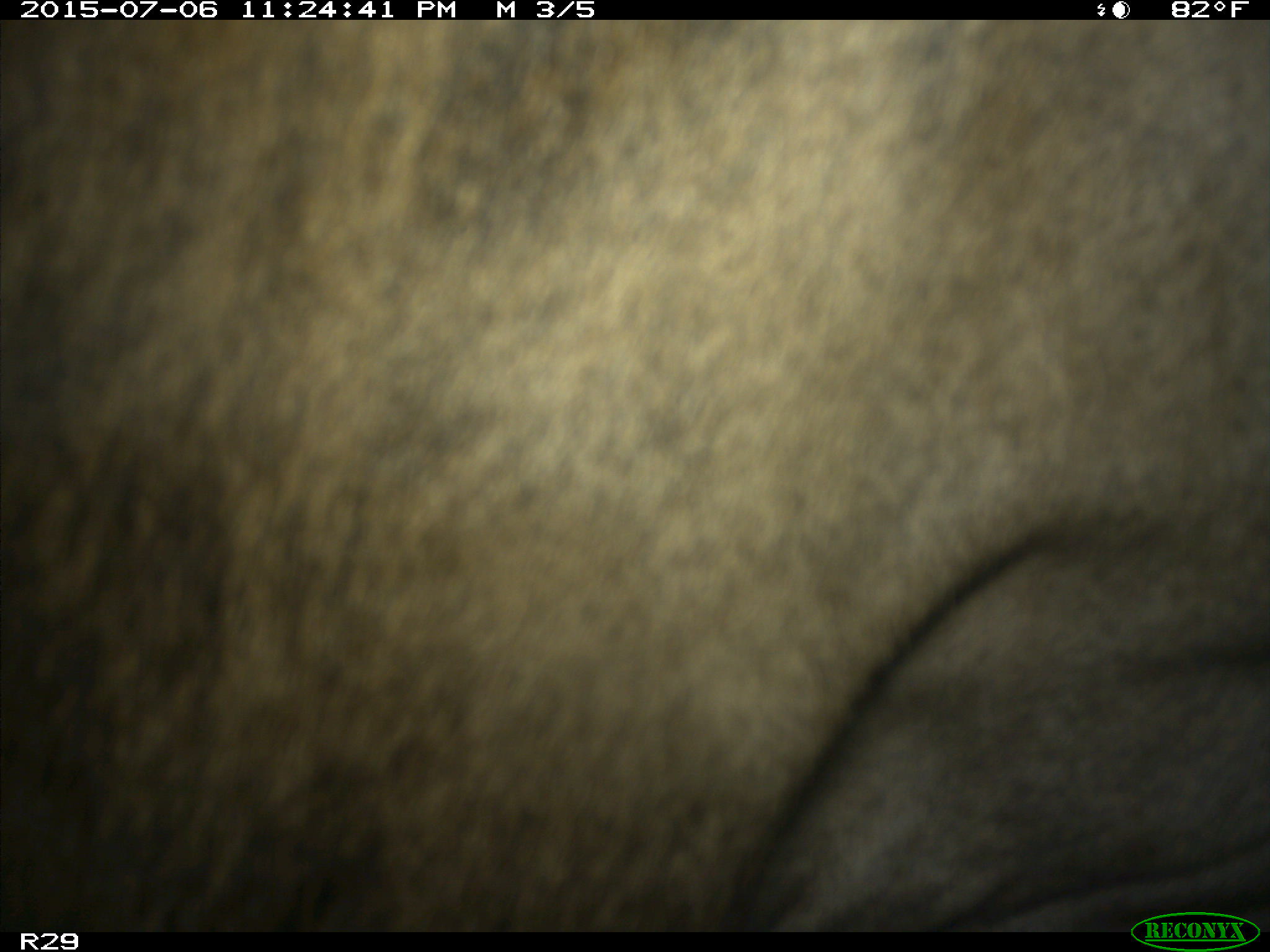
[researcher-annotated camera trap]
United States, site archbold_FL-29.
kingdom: Animalia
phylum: Chordata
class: Mammalia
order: Artiodactyla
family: Bovidae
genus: Bos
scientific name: Bos taurus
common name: domestic cow